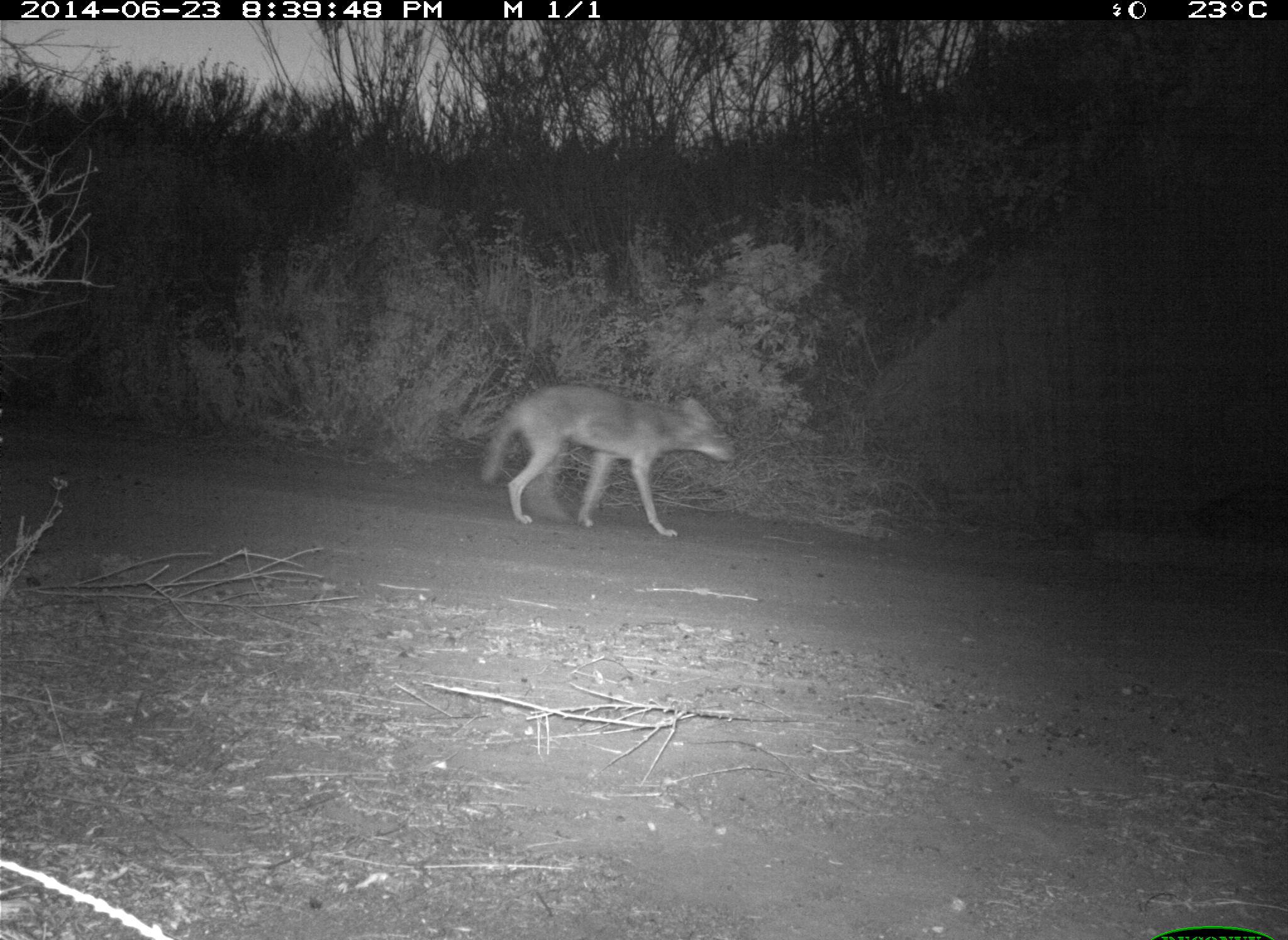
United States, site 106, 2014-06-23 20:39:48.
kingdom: Animalia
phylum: Chordata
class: Mammalia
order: Carnivora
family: Canidae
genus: Canis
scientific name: Canis latrans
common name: coyote